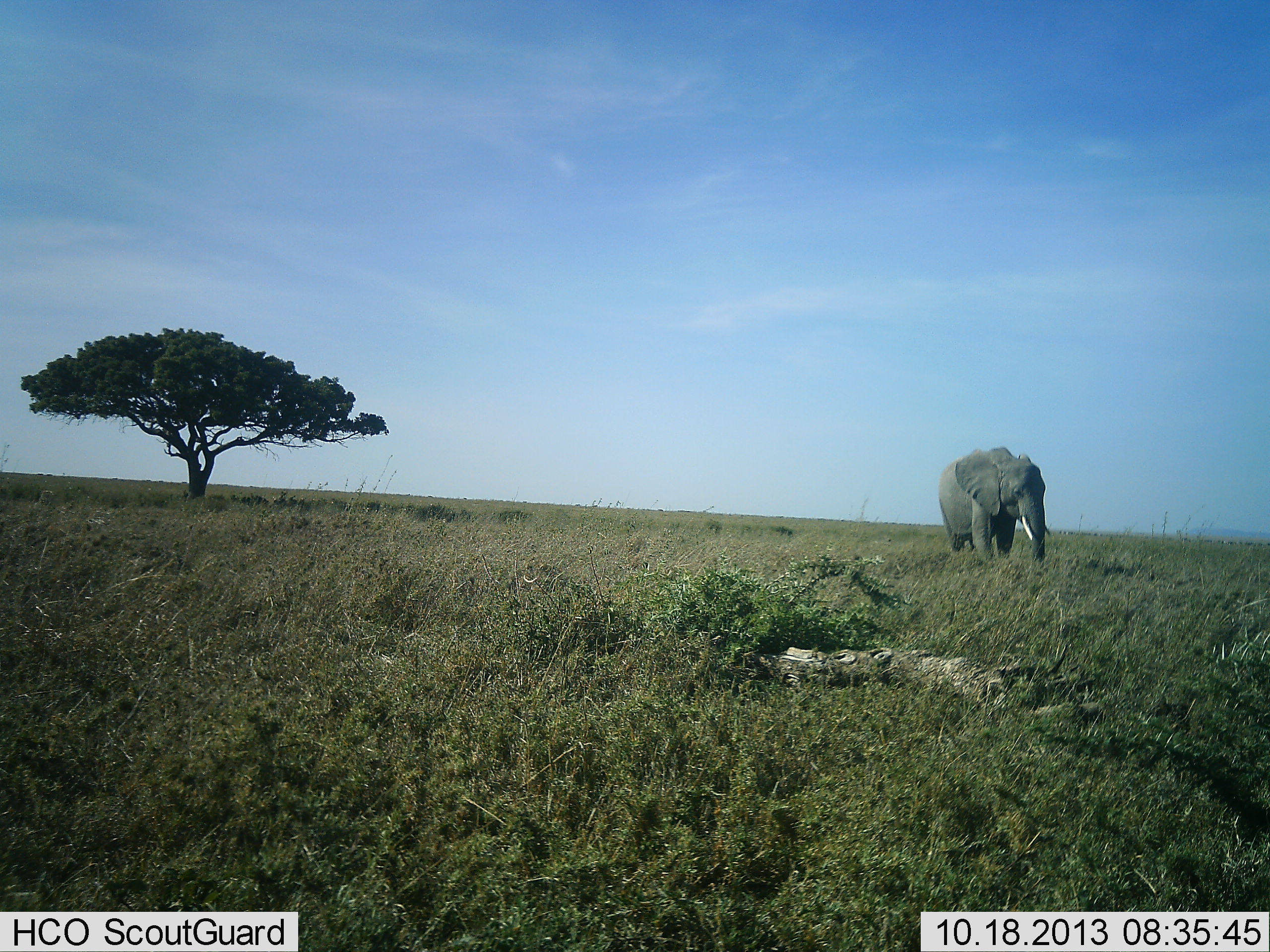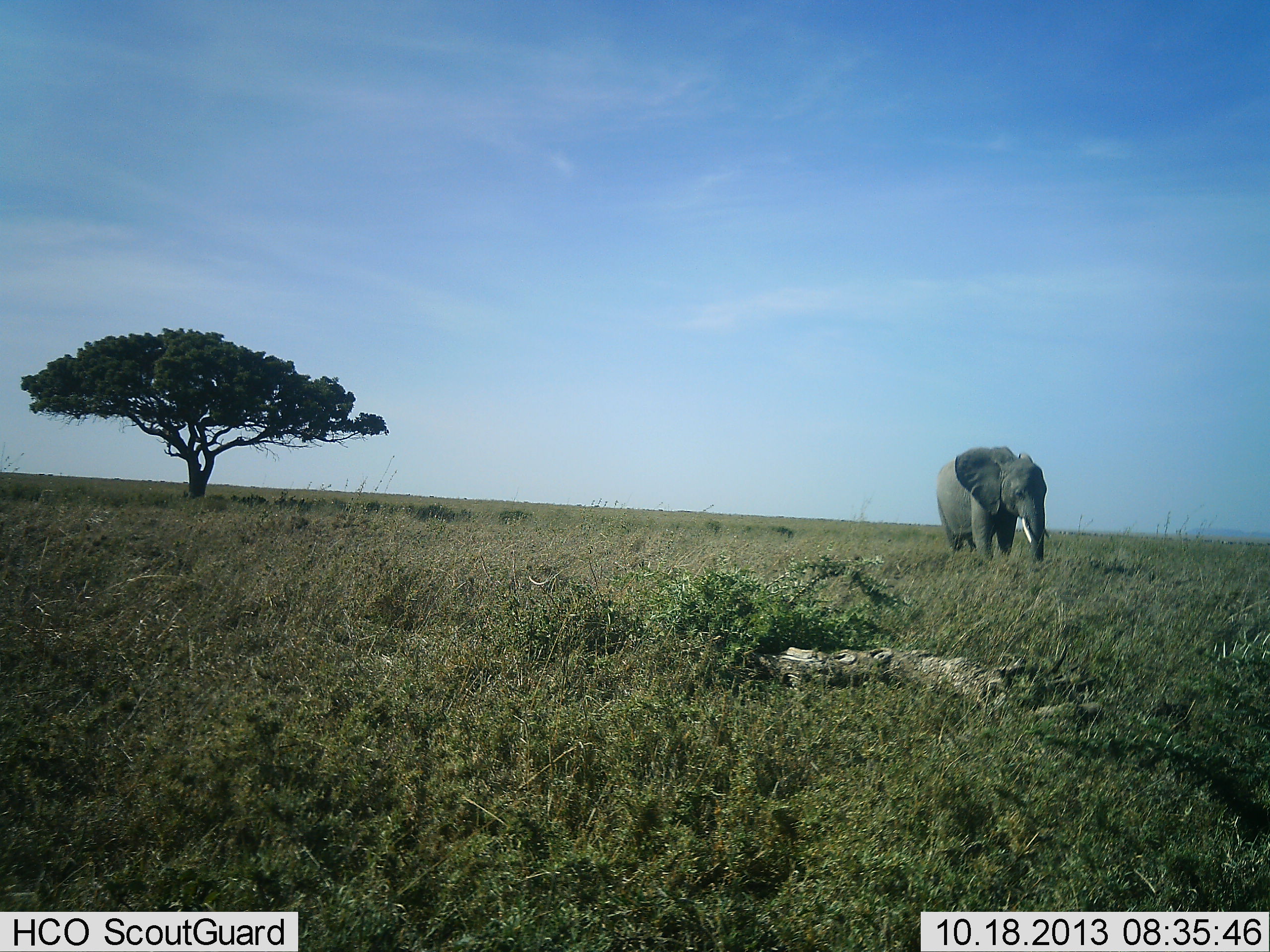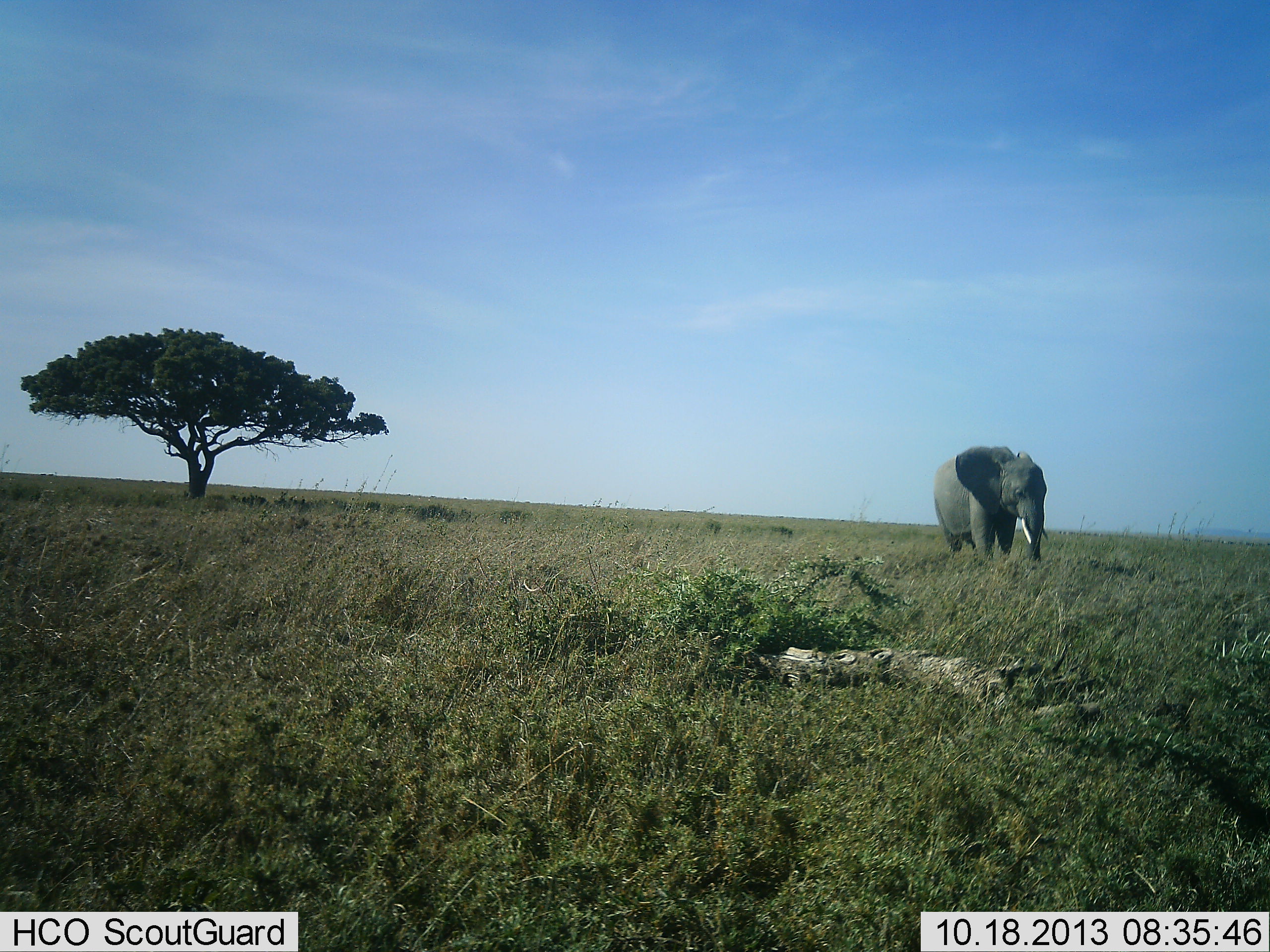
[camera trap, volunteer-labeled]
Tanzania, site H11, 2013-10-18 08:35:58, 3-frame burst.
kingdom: Animalia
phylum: Chordata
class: Mammalia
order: Proboscidea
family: Elephantidae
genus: Loxodonta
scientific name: Loxodonta africana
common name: african bush elephant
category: elephant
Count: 1.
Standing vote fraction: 90%.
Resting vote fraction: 0%.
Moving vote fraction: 10%.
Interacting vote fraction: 0%.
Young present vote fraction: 0%.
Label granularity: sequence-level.